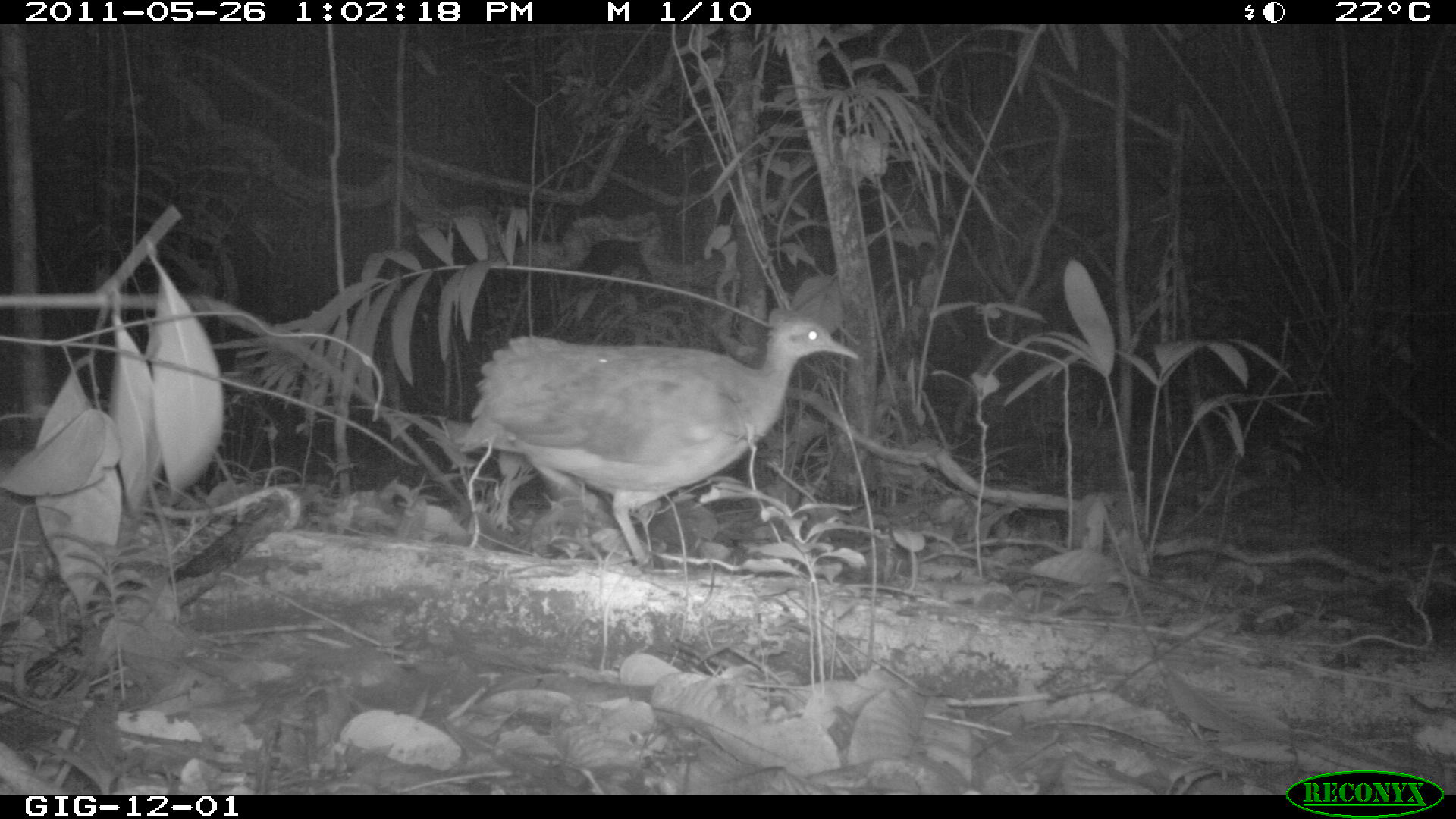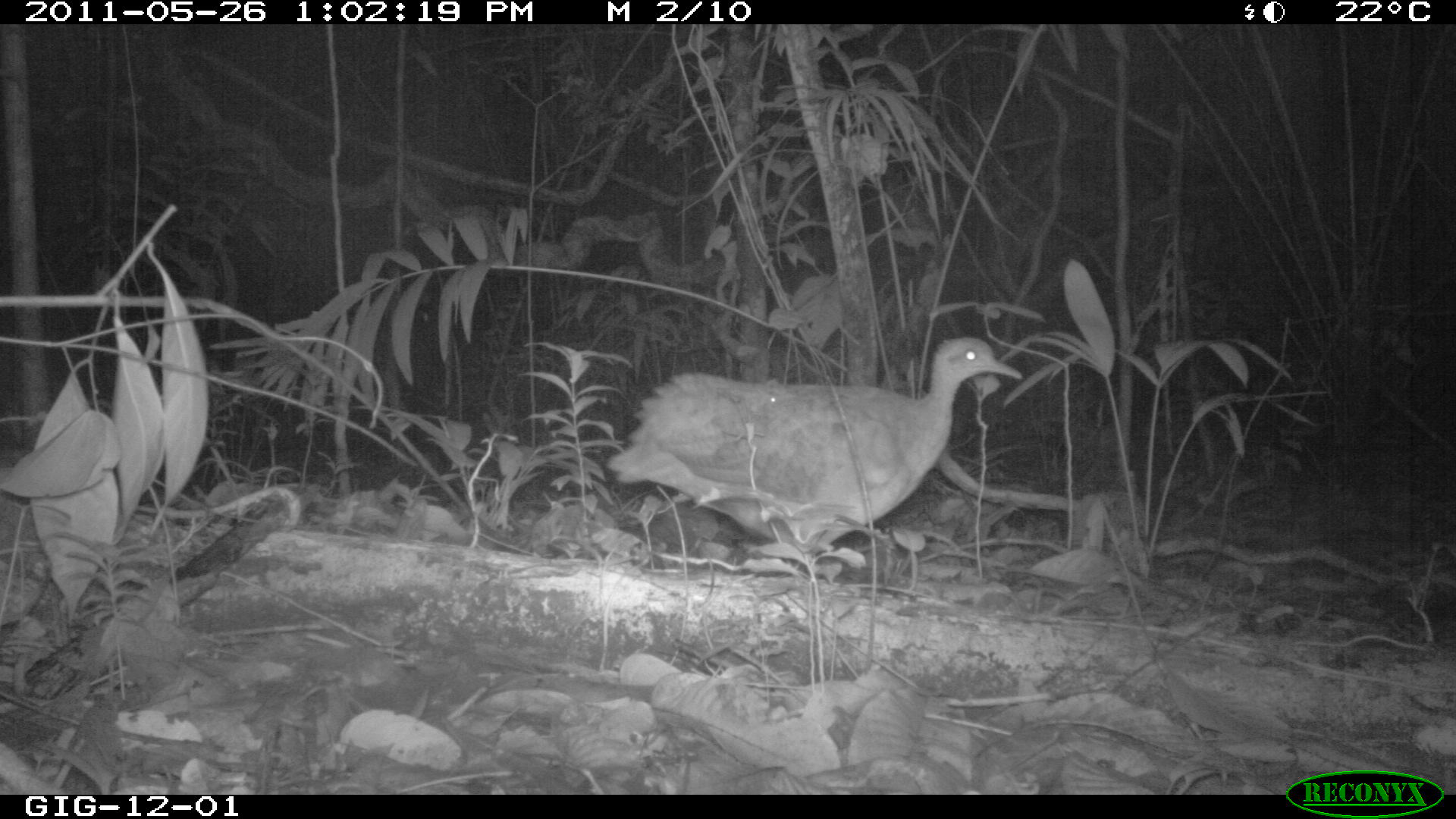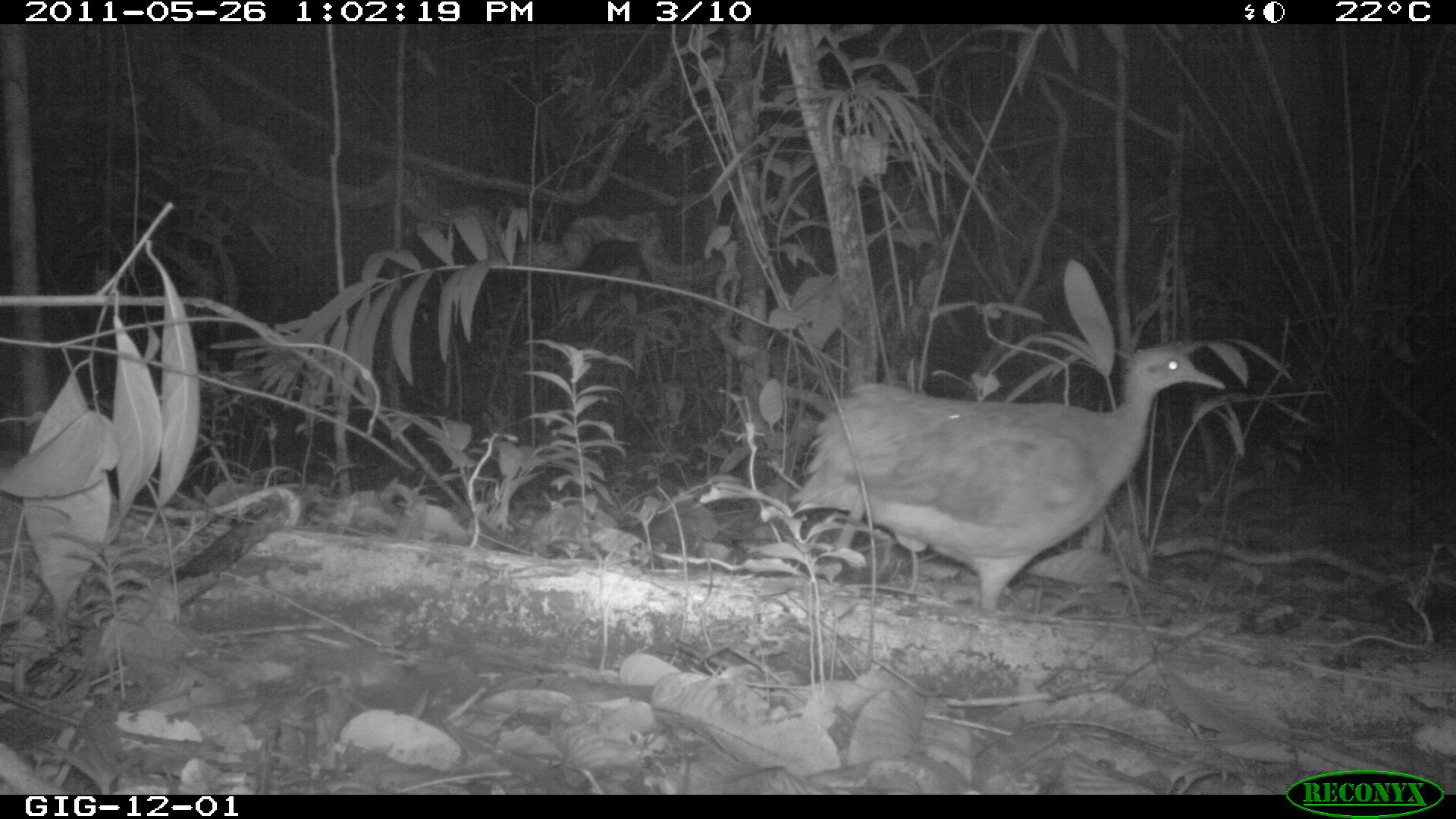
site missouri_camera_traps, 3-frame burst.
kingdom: Animalia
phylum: Chordata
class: Aves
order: Tinamiformes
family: Tinamidae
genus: Tinamus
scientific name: Tinamus major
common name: great tinamou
Great tinamou (Tinamus major). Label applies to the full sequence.